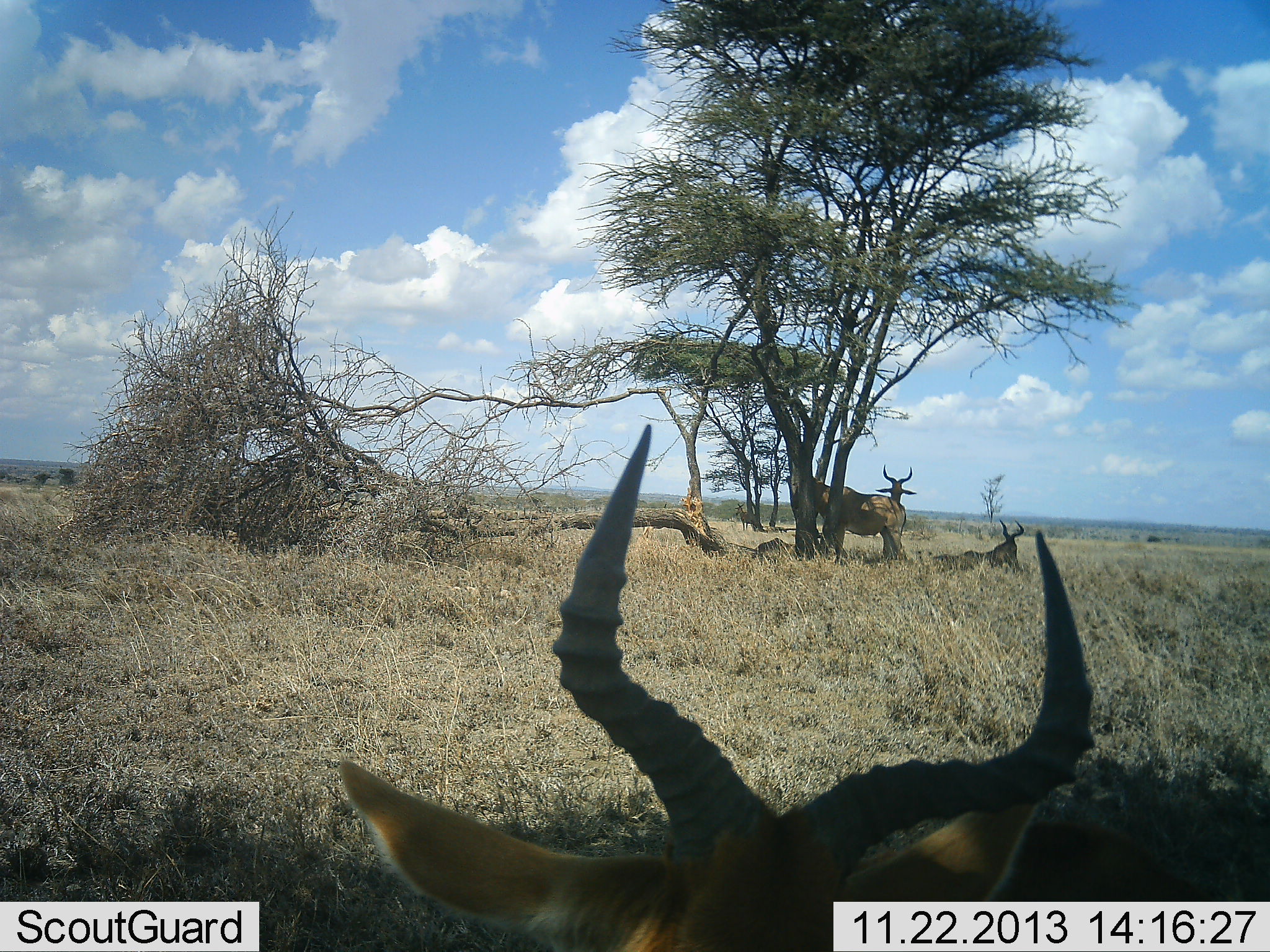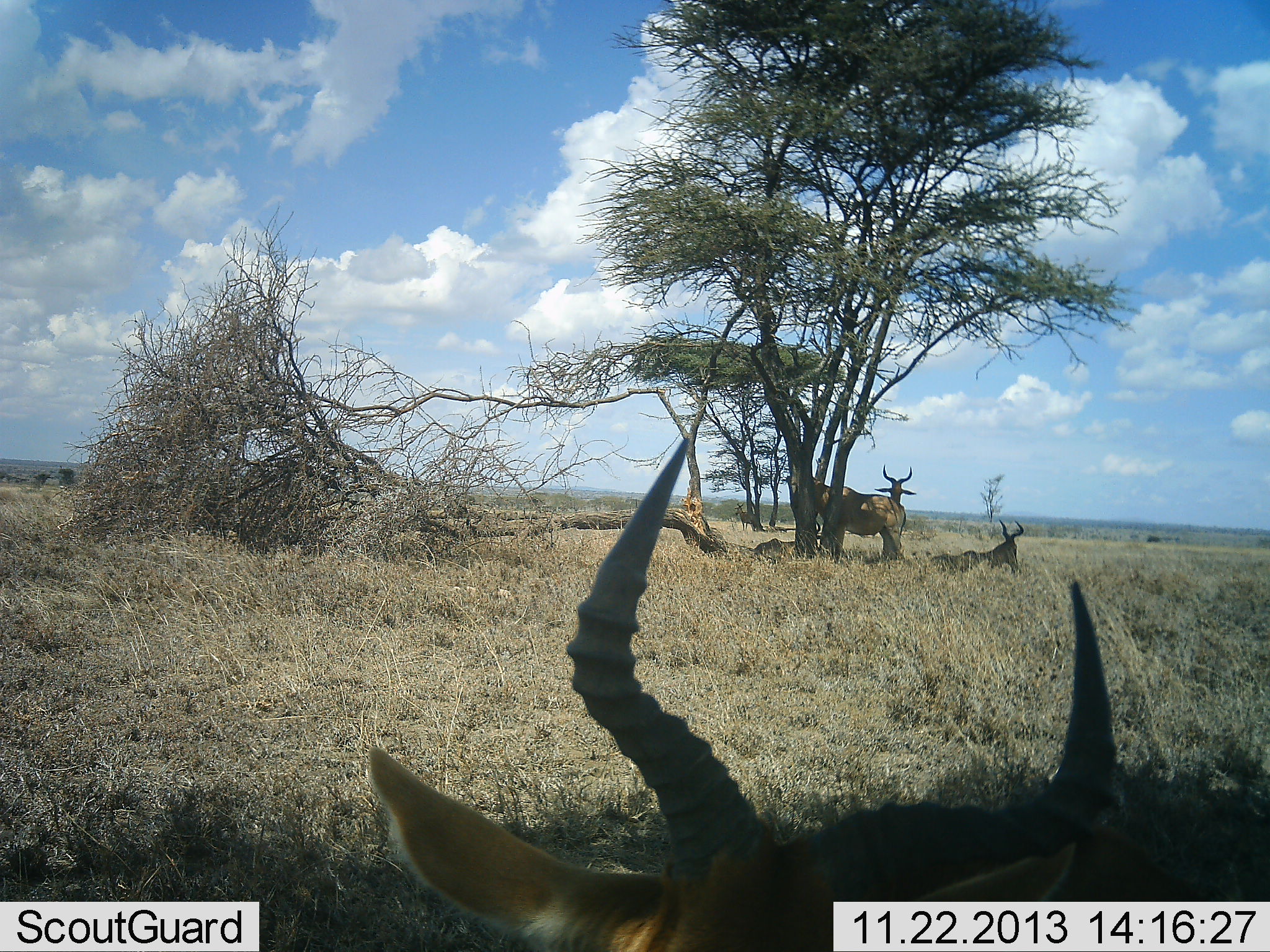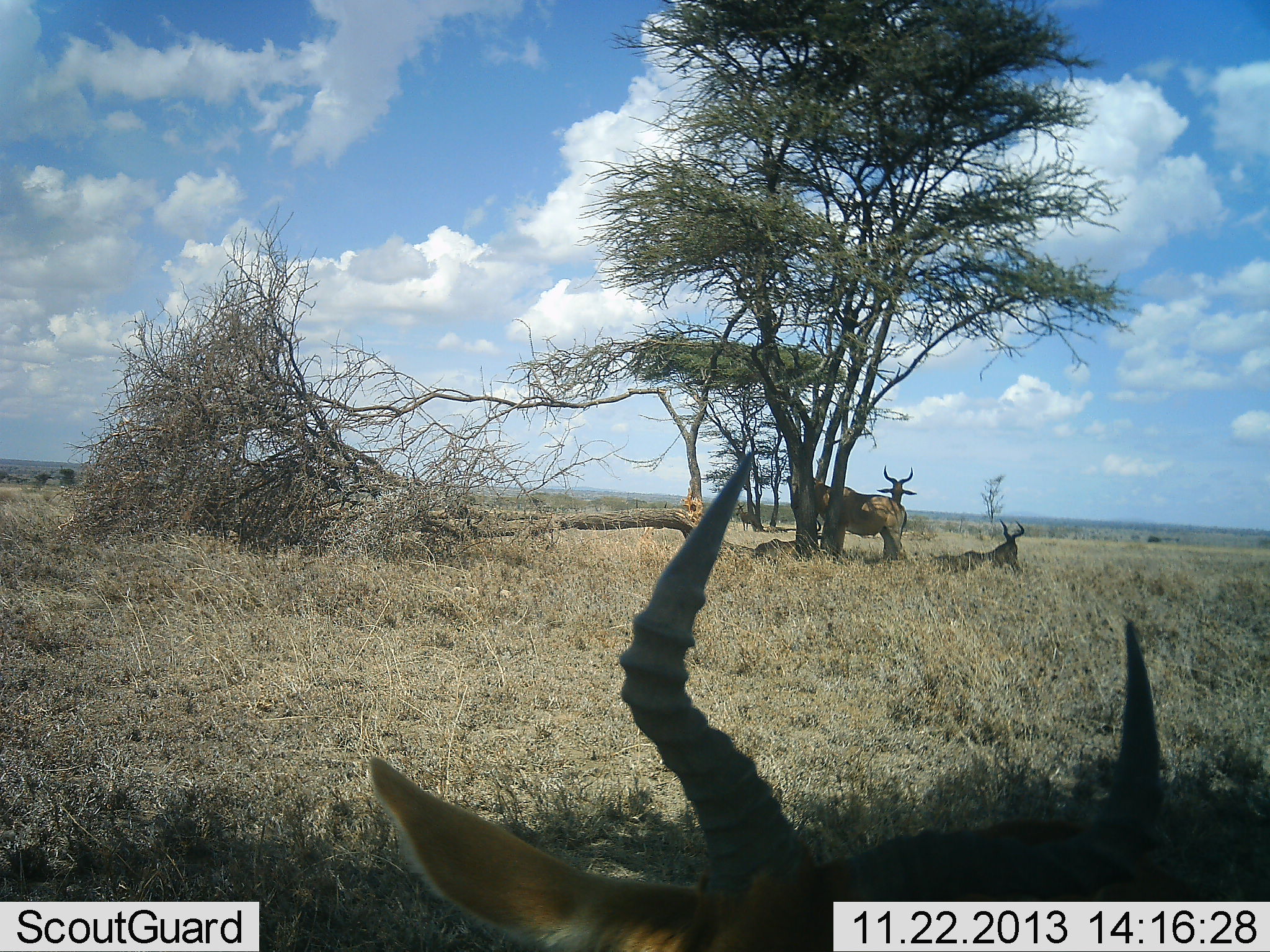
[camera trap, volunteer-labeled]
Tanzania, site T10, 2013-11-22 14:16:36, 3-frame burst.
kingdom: Animalia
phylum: Chordata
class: Mammalia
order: Artiodactyla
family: Bovidae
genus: Alcelaphus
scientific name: Alcelaphus buselaphus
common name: hartebeest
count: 4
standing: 67%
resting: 100%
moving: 5%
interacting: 0%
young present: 0%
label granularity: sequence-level